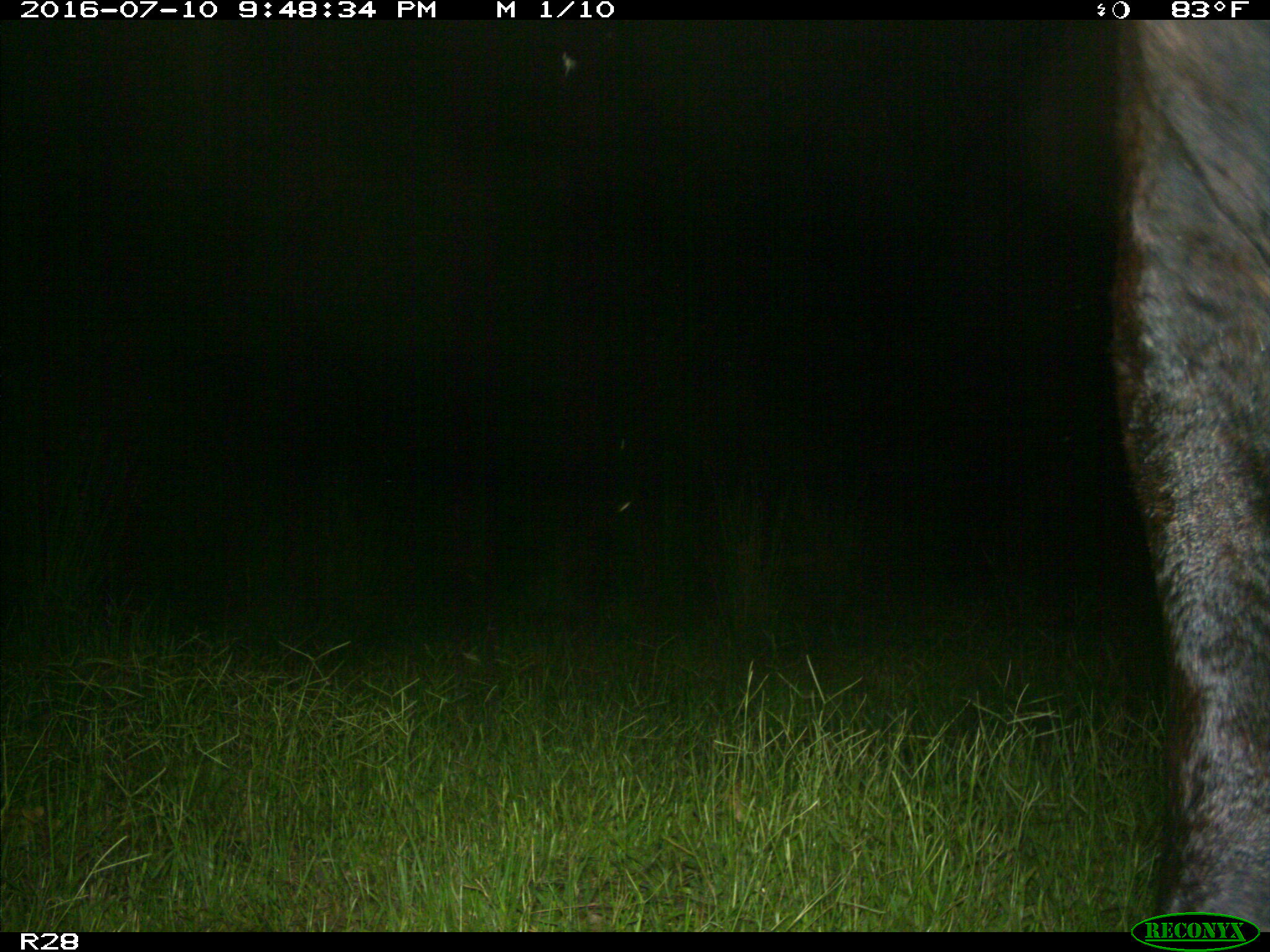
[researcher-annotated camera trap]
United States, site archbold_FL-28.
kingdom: Animalia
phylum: Chordata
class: Mammalia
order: Artiodactyla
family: Bovidae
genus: Bos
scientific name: Bos taurus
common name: domestic cow